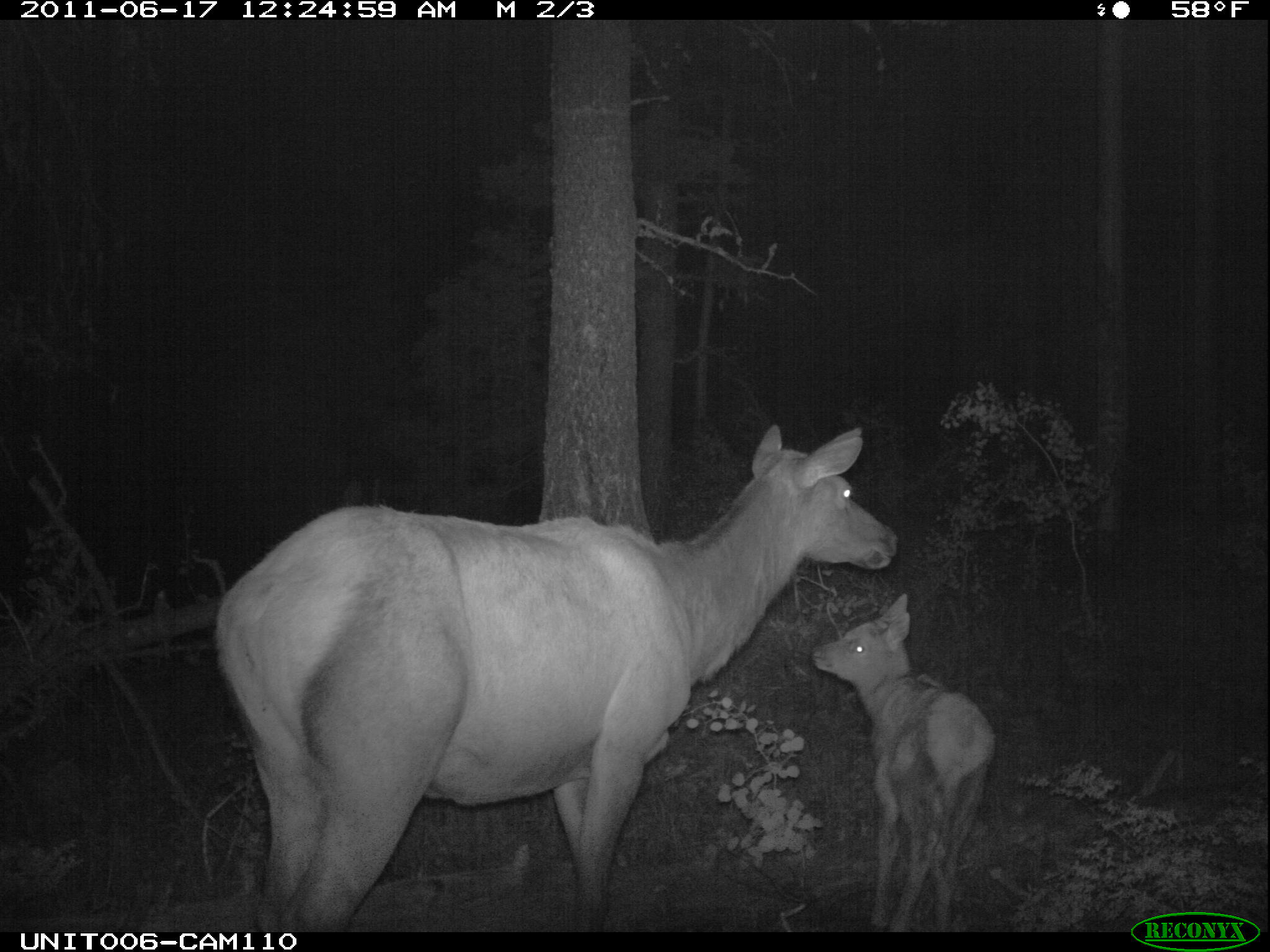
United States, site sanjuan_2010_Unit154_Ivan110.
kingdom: Animalia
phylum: Chordata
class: Mammalia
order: Artiodactyla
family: Cervidae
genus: Cervus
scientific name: Cervus elaphus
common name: red deer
Cervus elaphus (red deer).